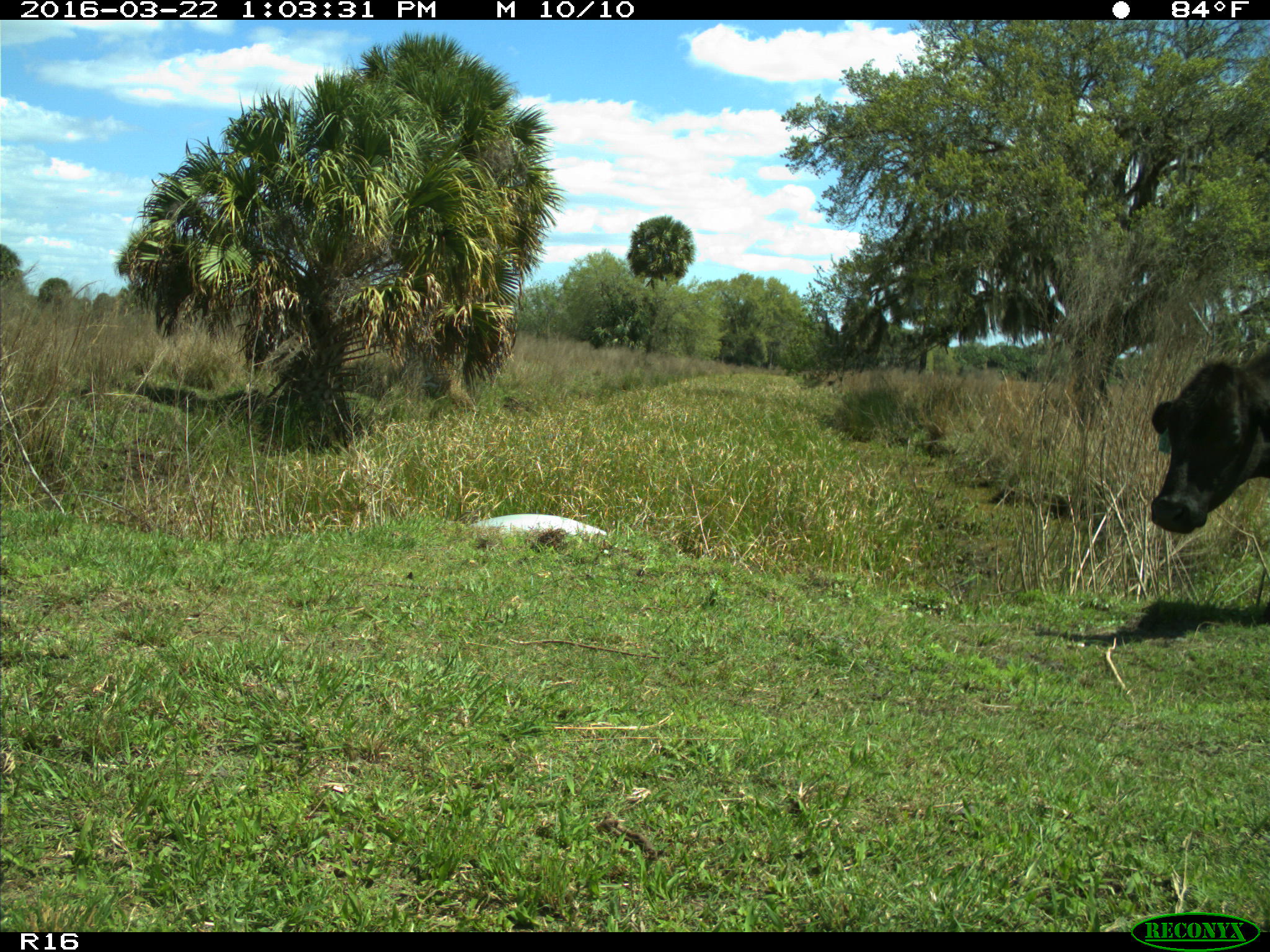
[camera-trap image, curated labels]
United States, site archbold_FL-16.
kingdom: Animalia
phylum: Chordata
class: Mammalia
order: Artiodactyla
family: Bovidae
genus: Bos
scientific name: Bos taurus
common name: domestic cow